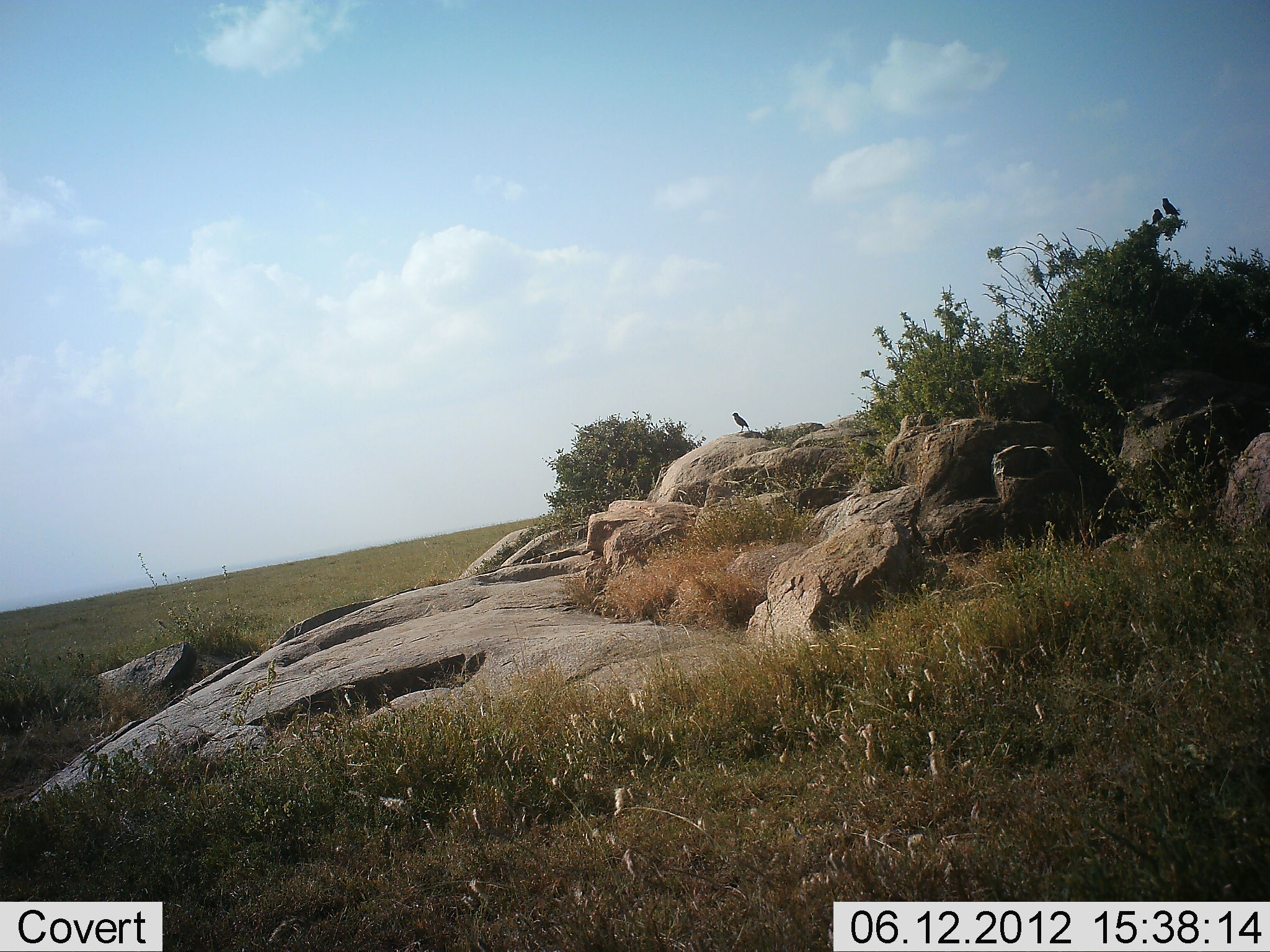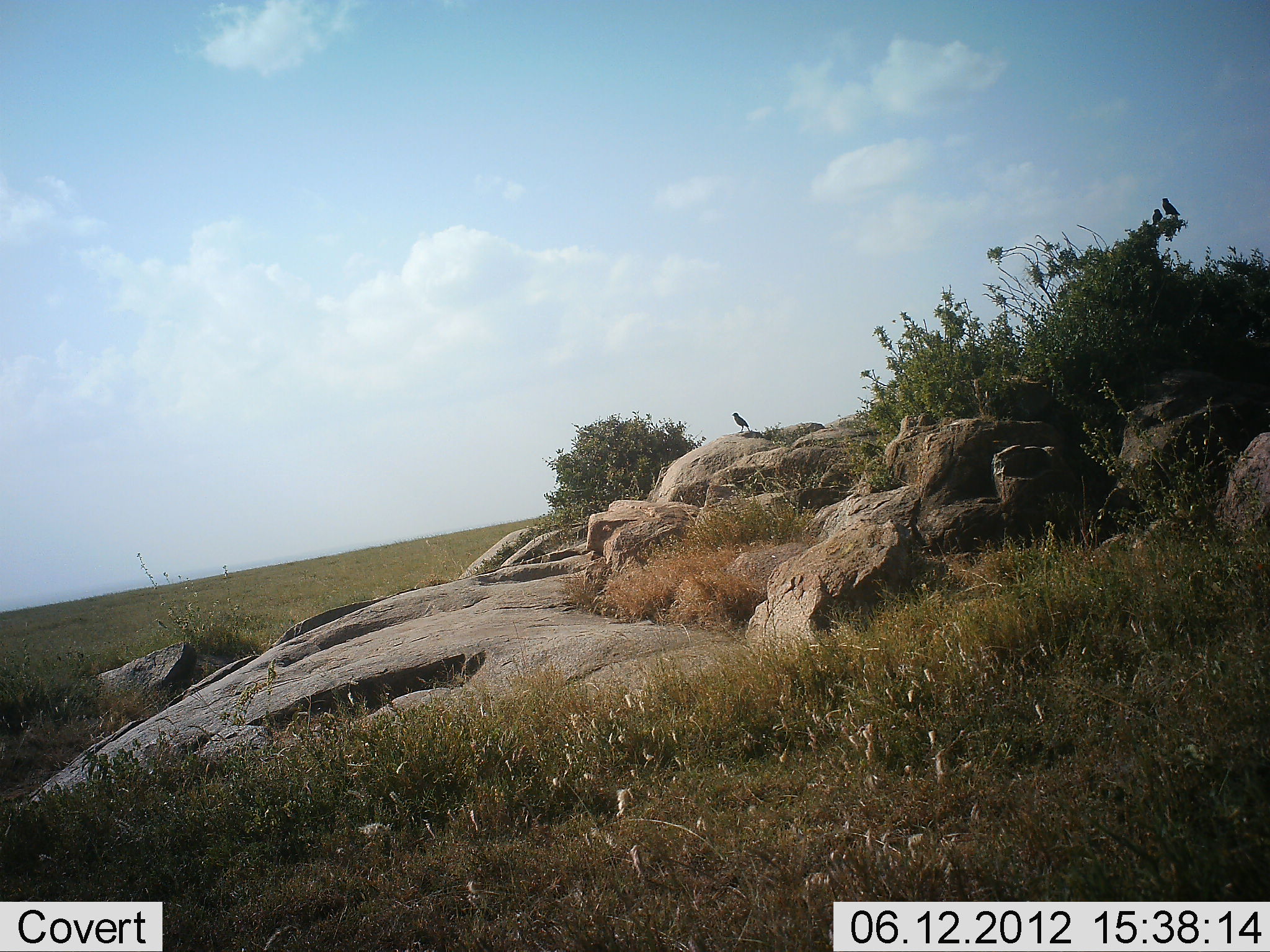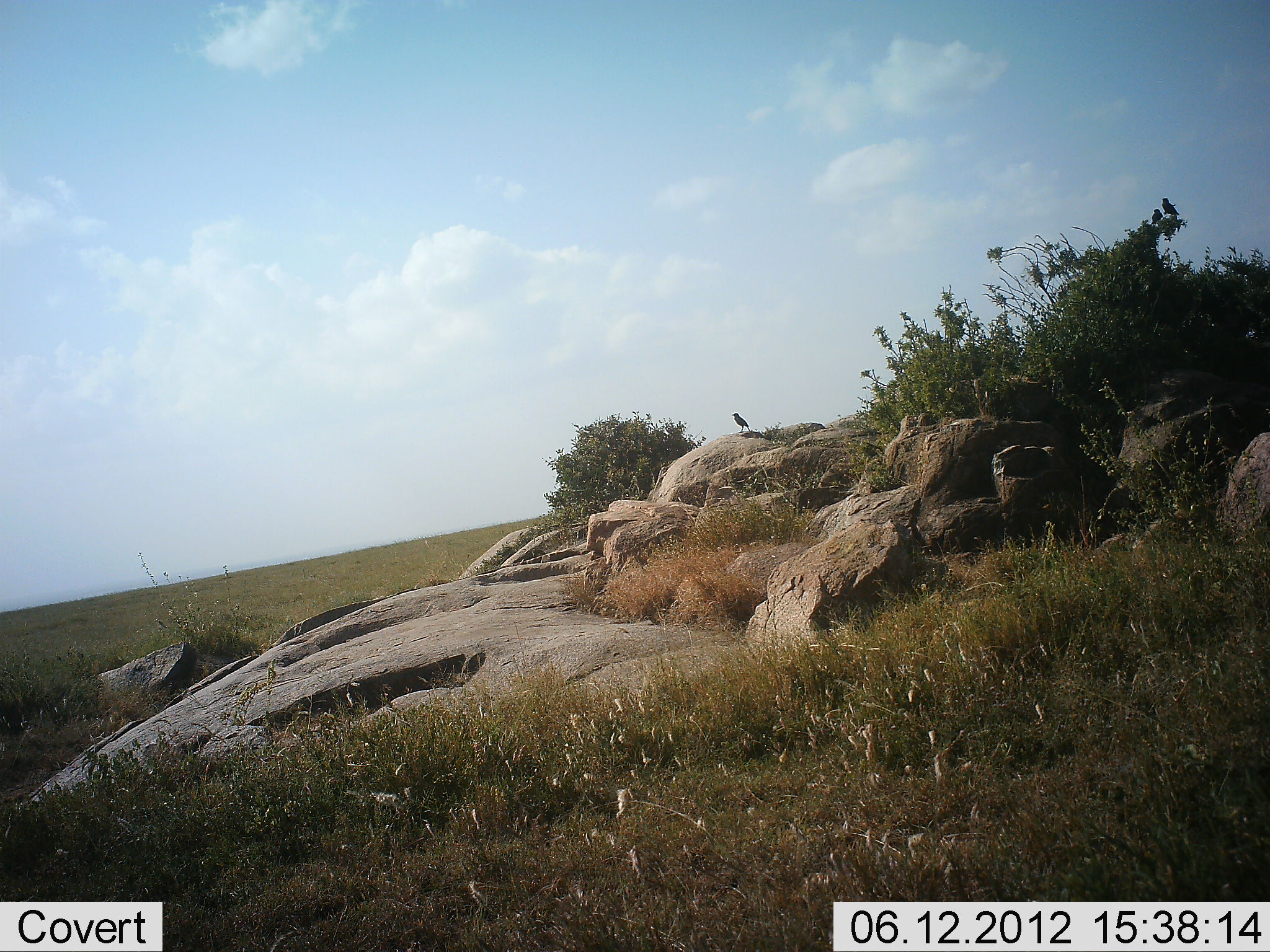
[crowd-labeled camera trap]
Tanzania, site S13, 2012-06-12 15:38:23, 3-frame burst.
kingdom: Animalia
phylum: Chordata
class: Aves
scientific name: Aves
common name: bird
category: otherbird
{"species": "otherbird (bird) (Aves)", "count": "1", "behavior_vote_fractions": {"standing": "92%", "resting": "33%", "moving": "0%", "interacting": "0%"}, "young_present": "0%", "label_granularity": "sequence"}